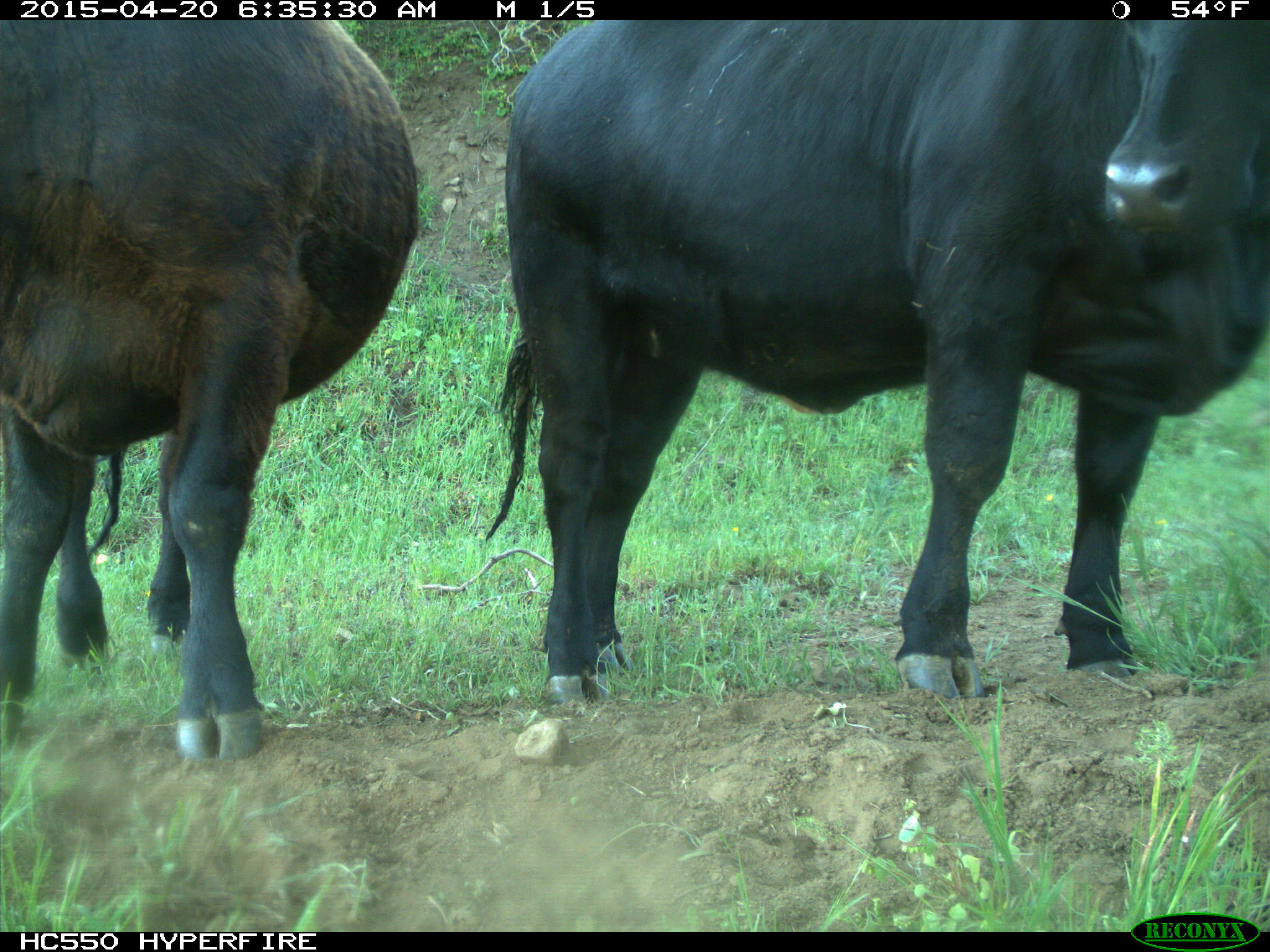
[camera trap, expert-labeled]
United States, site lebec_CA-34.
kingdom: Animalia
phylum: Chordata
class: Mammalia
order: Artiodactyla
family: Bovidae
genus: Bos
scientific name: Bos taurus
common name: domestic cow